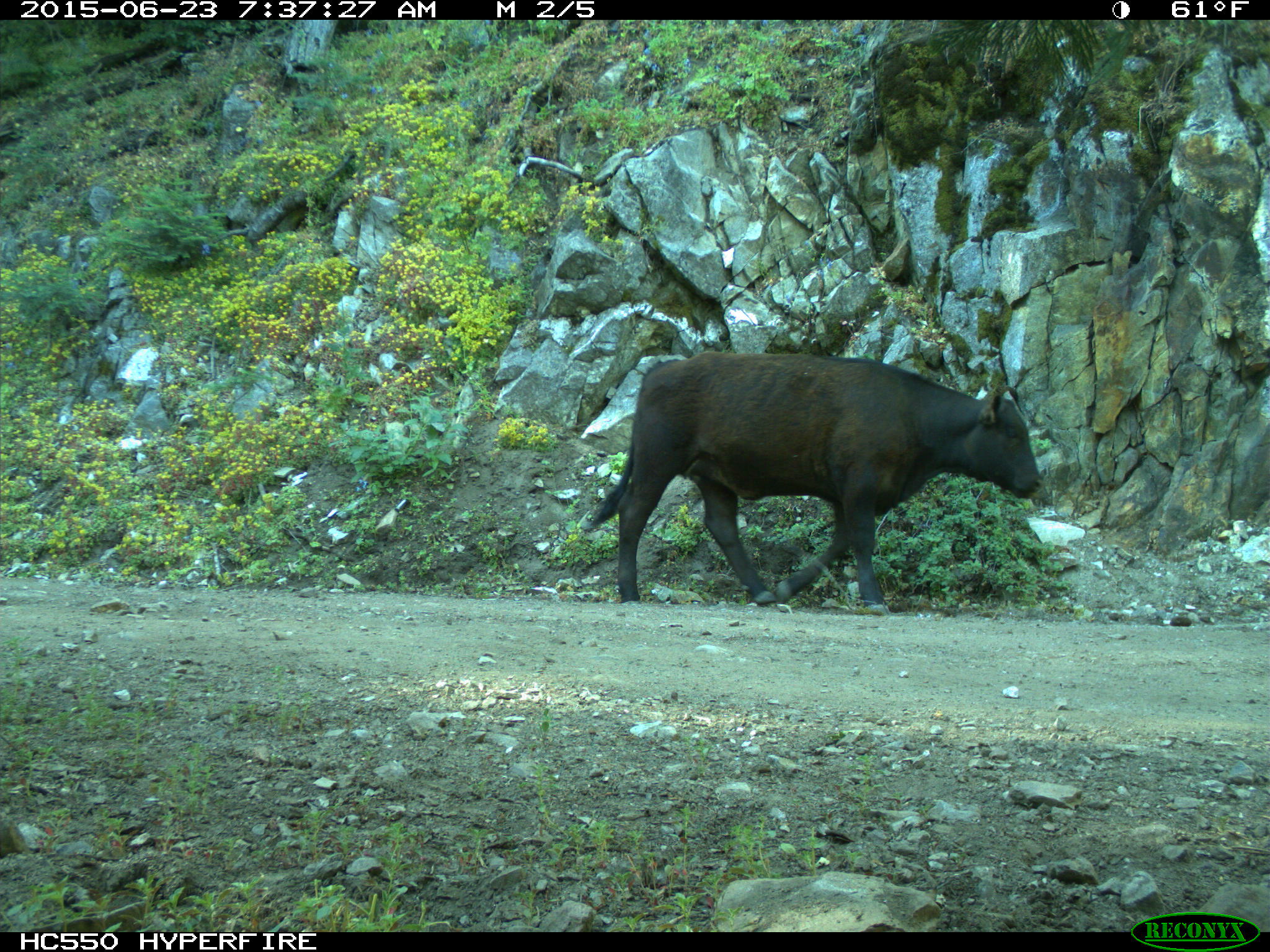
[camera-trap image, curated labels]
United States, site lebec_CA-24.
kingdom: Animalia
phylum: Chordata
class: Mammalia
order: Artiodactyla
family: Bovidae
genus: Bos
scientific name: Bos taurus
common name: domestic cow